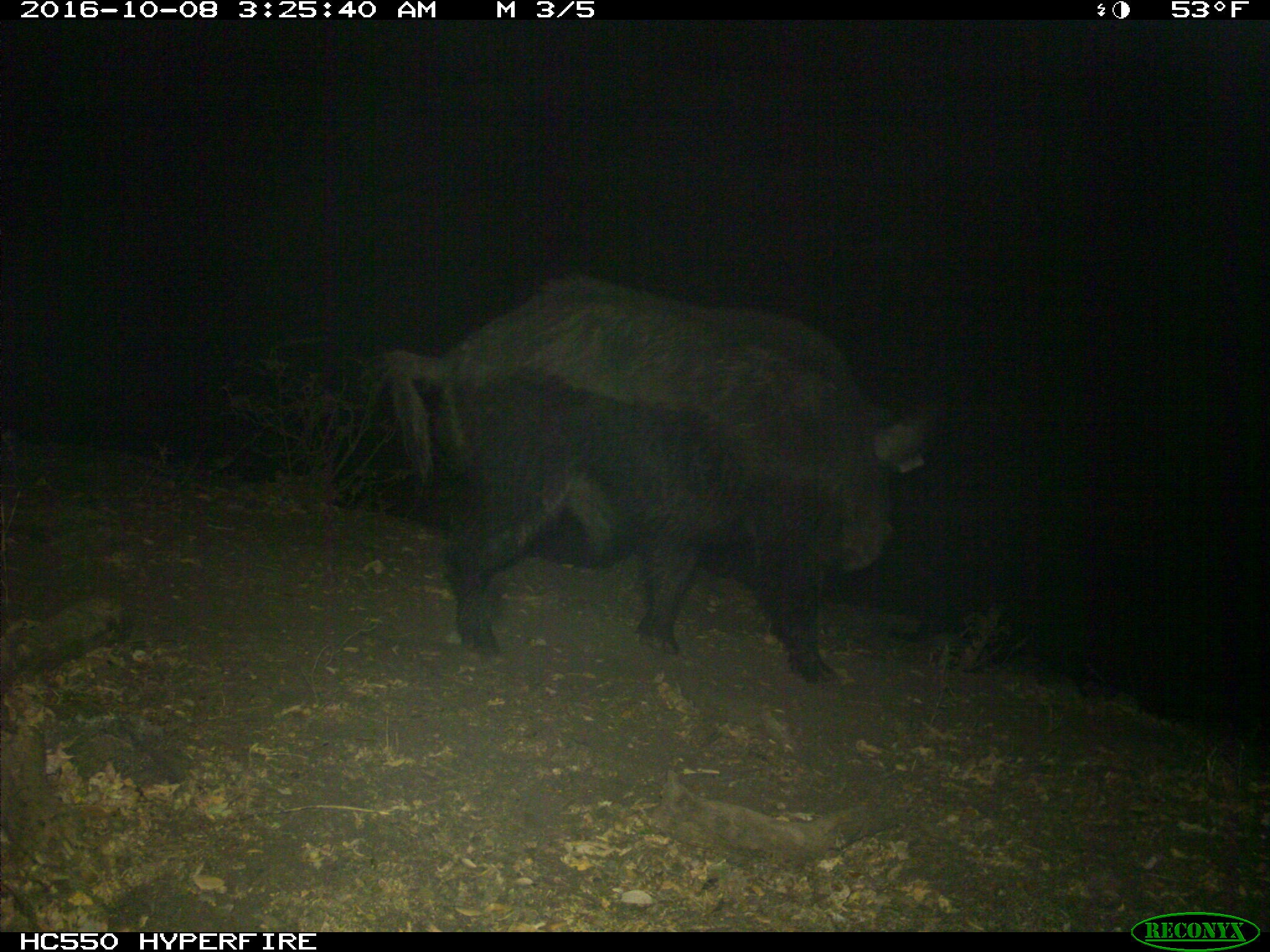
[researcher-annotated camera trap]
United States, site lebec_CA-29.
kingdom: Animalia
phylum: Chordata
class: Mammalia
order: Artiodactyla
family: Suidae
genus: Sus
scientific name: Sus scrofa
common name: wild boar